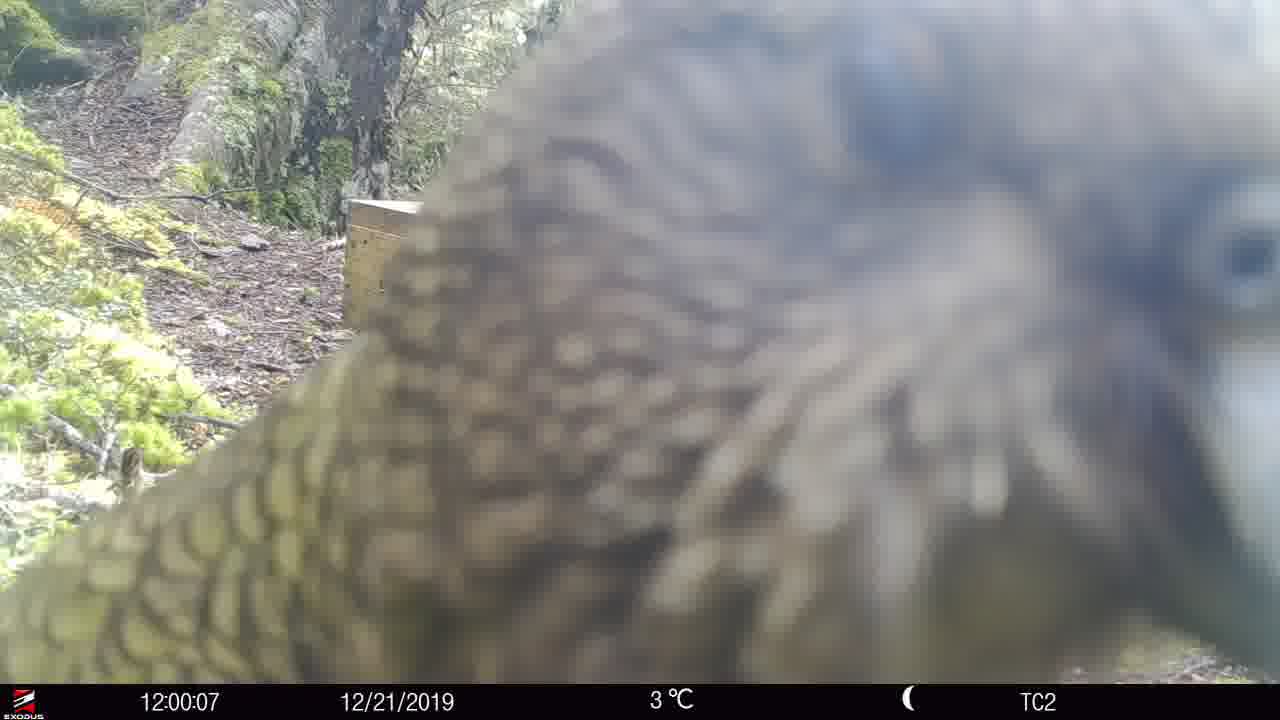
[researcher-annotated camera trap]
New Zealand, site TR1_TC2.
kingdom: Animalia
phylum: Chordata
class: Aves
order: Psittaciformes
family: Strigopidae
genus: Nestor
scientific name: Nestor notabilis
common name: kea